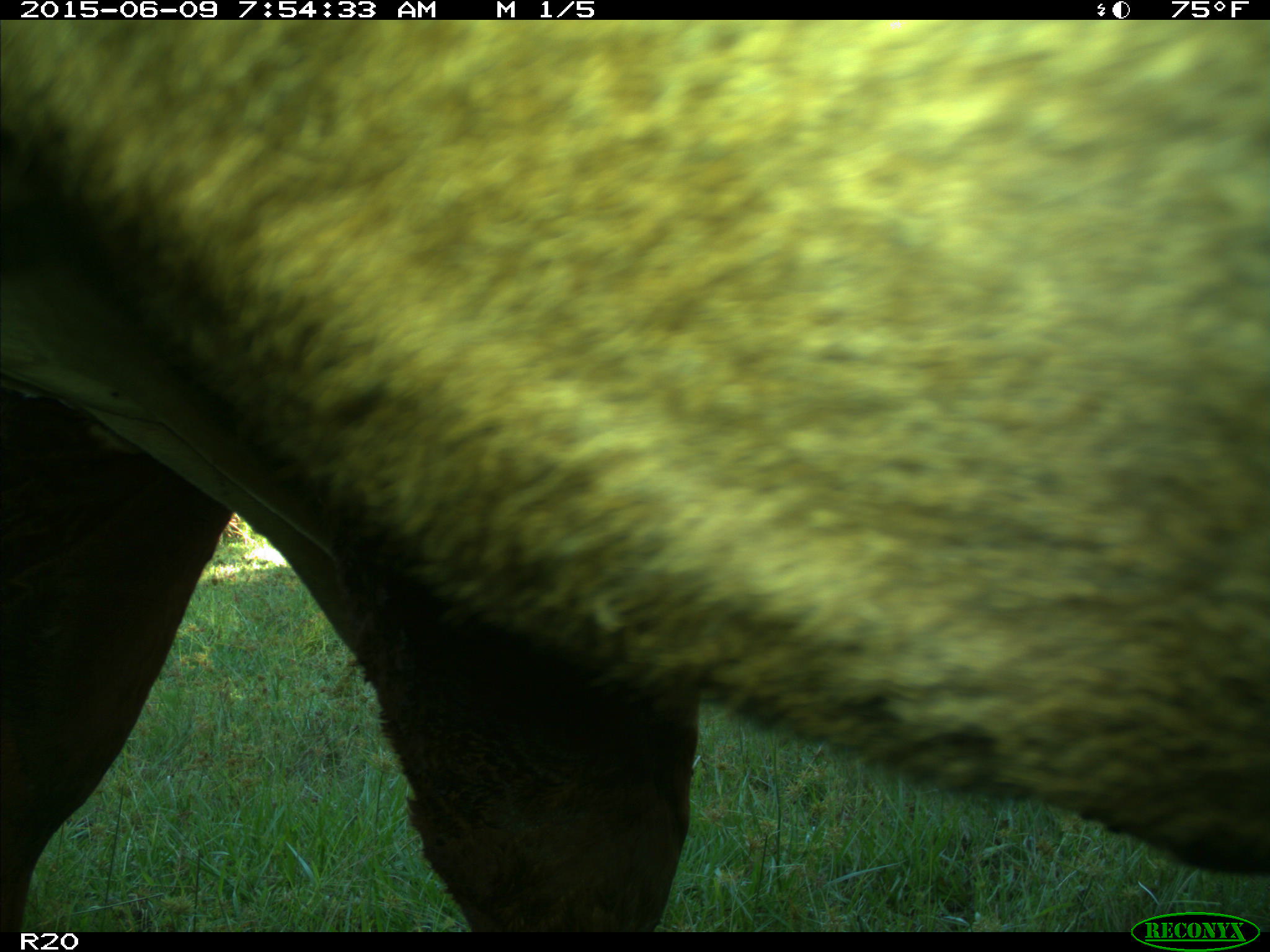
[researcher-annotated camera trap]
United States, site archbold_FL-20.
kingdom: Animalia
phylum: Chordata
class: Mammalia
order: Artiodactyla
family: Bovidae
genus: Bos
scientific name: Bos taurus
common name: domestic cow